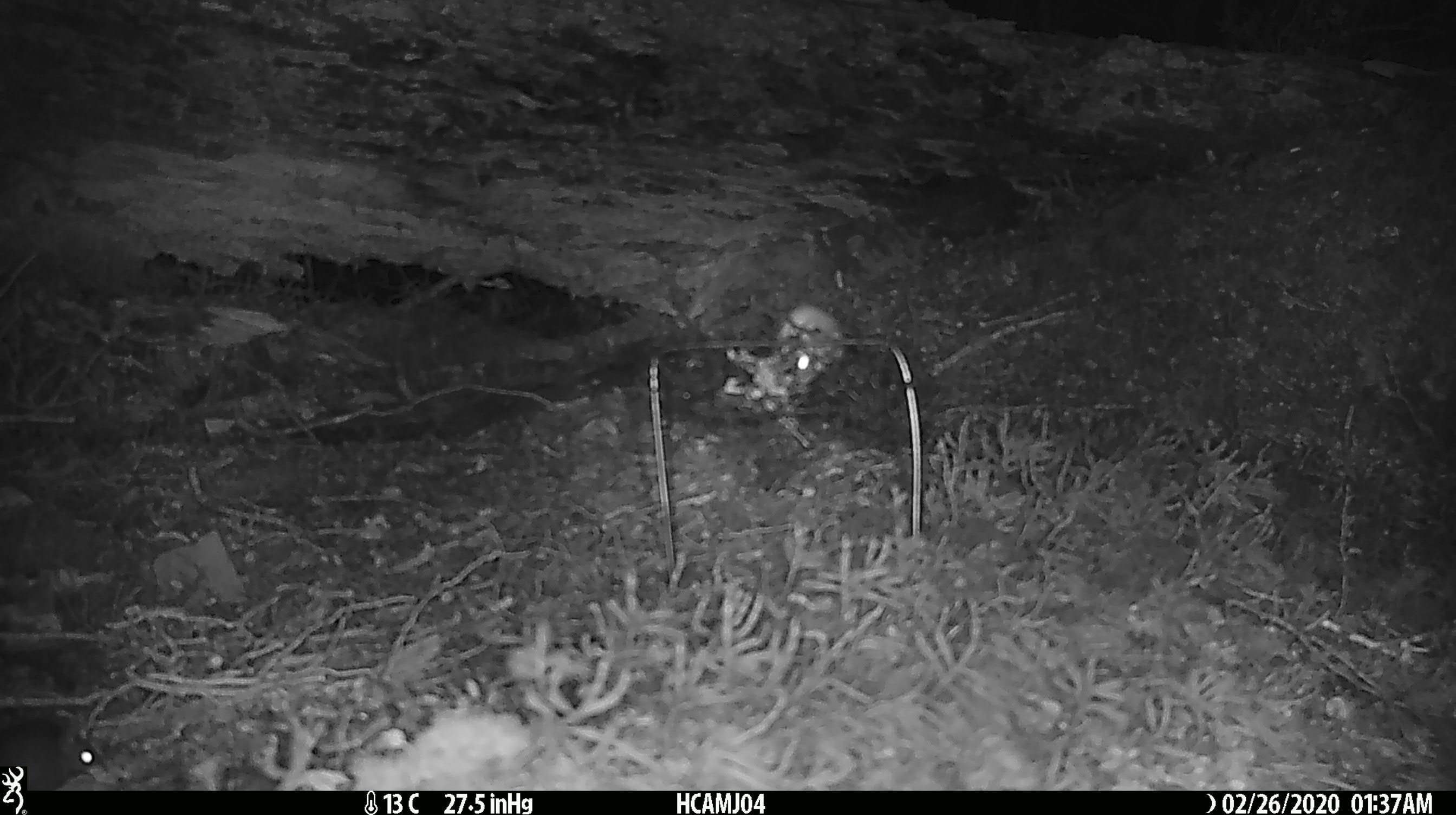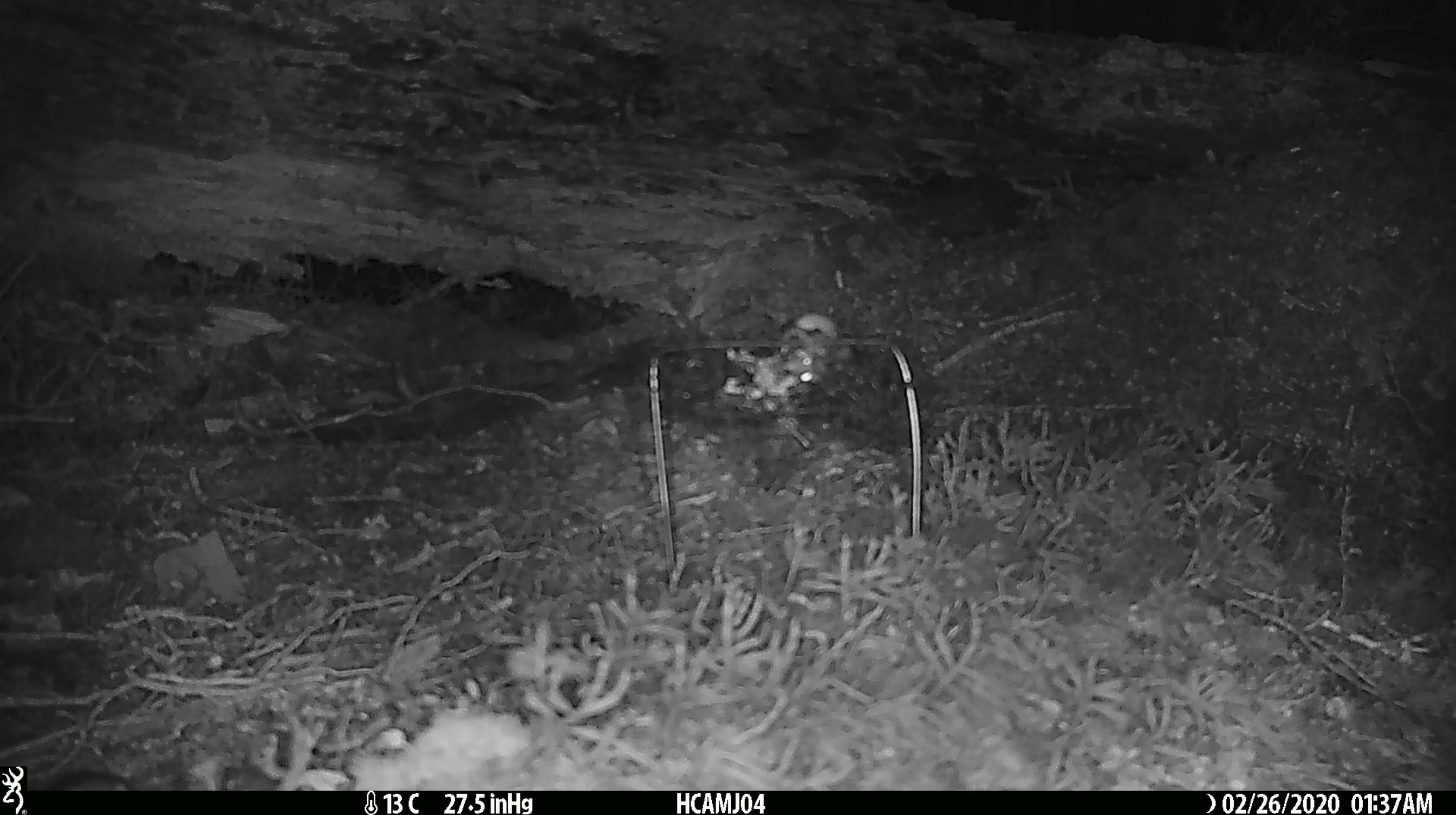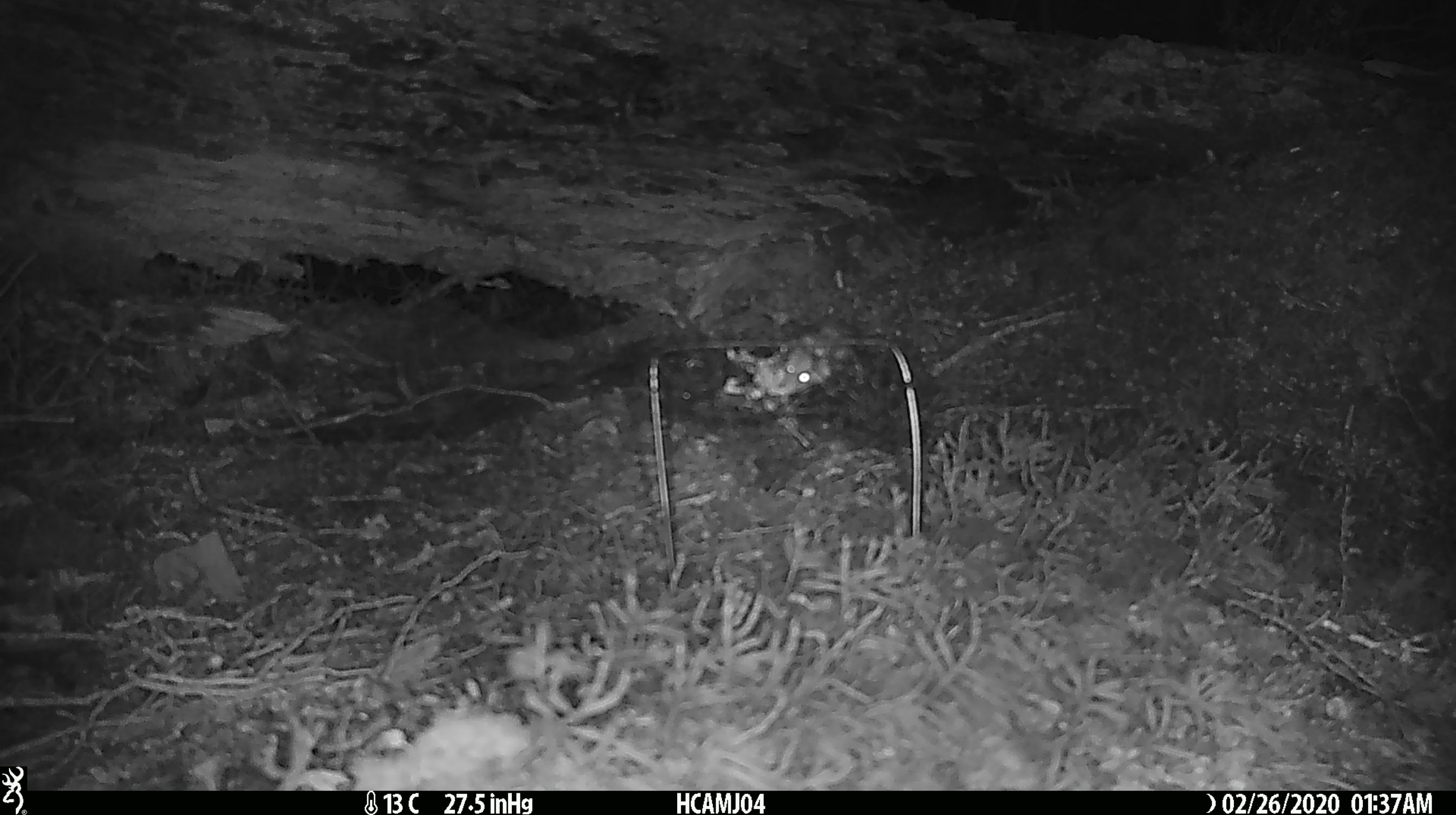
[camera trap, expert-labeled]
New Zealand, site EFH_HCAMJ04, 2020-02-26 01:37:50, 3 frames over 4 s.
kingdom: Animalia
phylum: Chordata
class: Mammalia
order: Rodentia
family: Muridae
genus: Mus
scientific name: Mus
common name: mouse